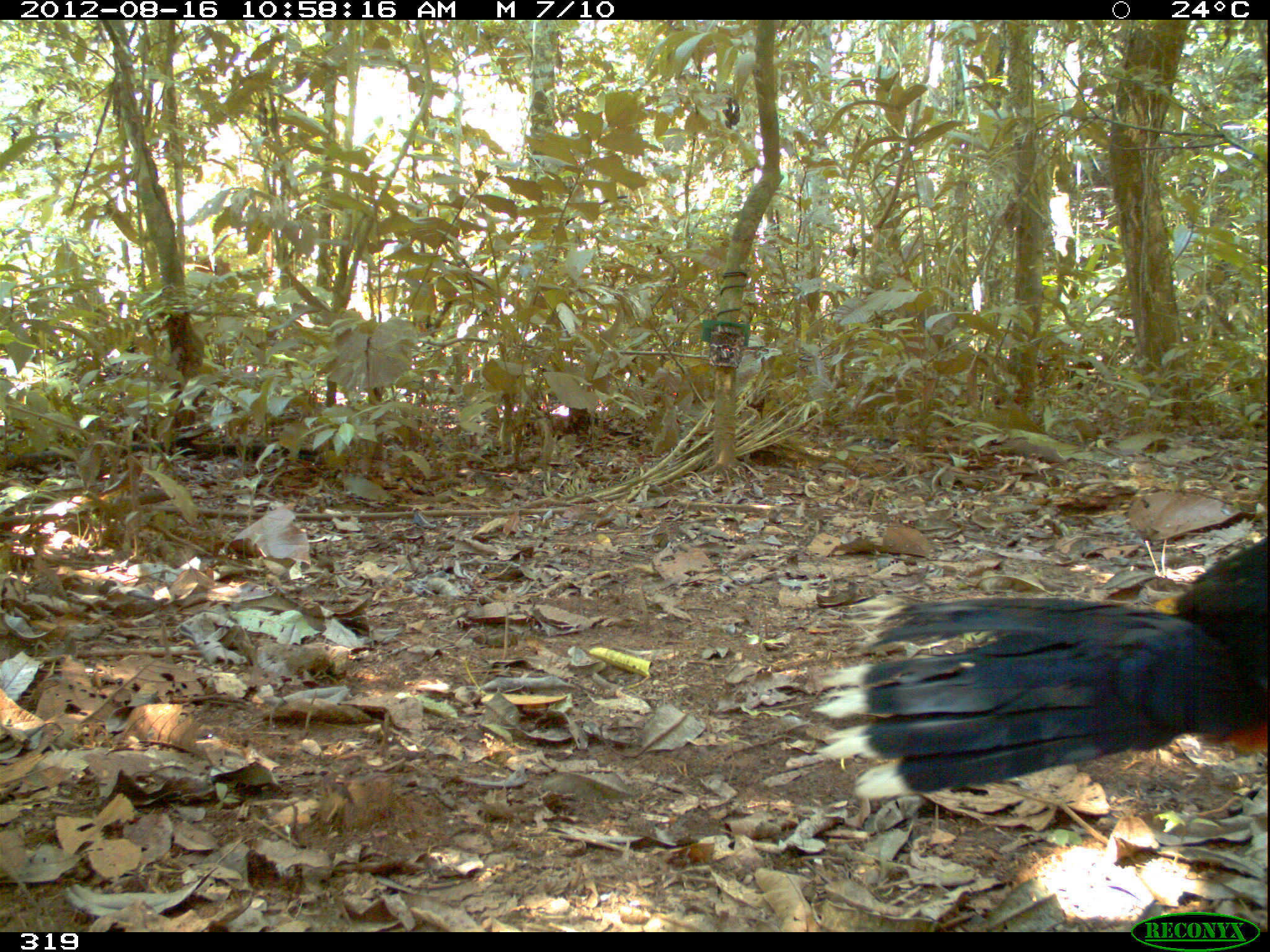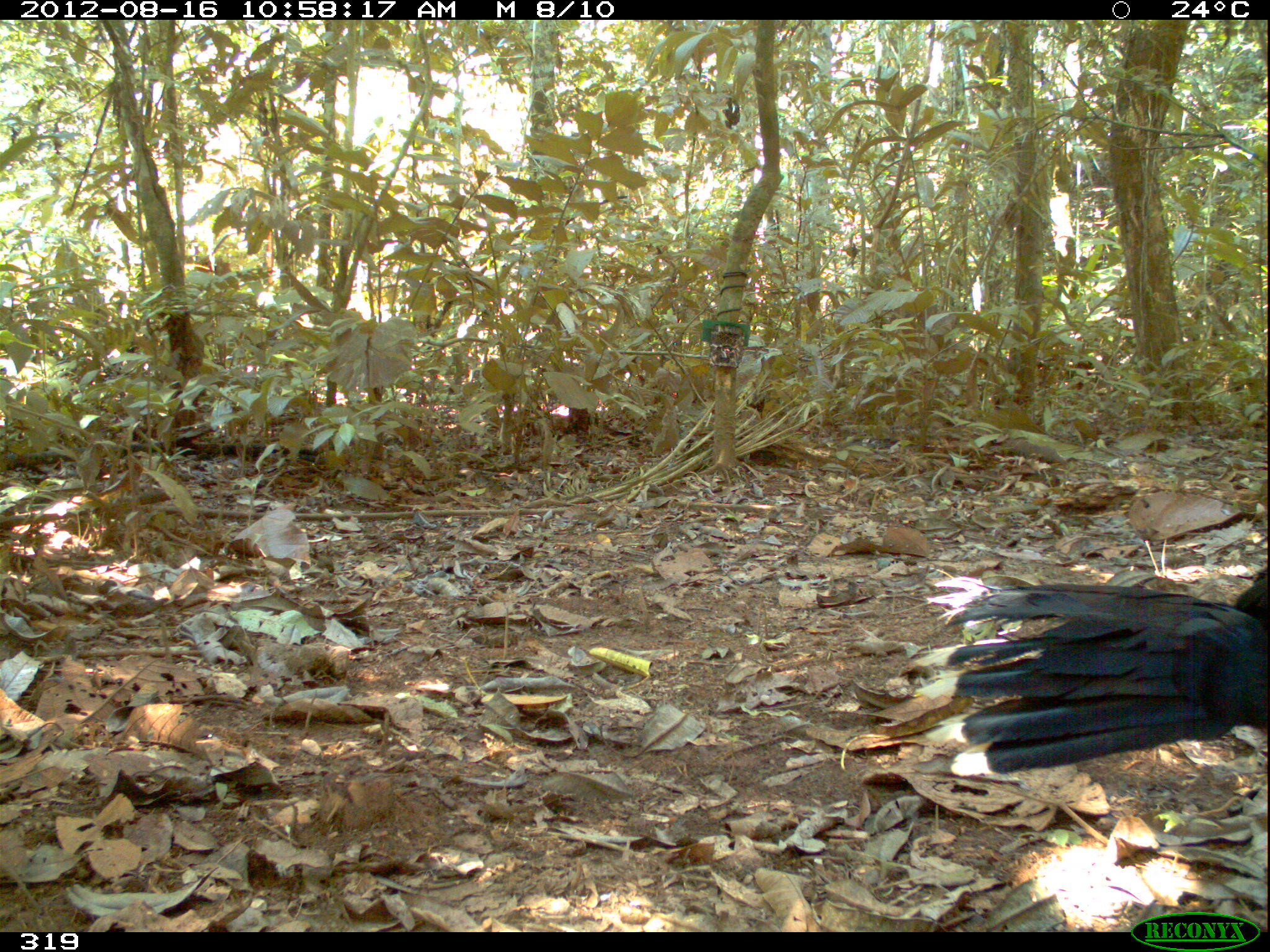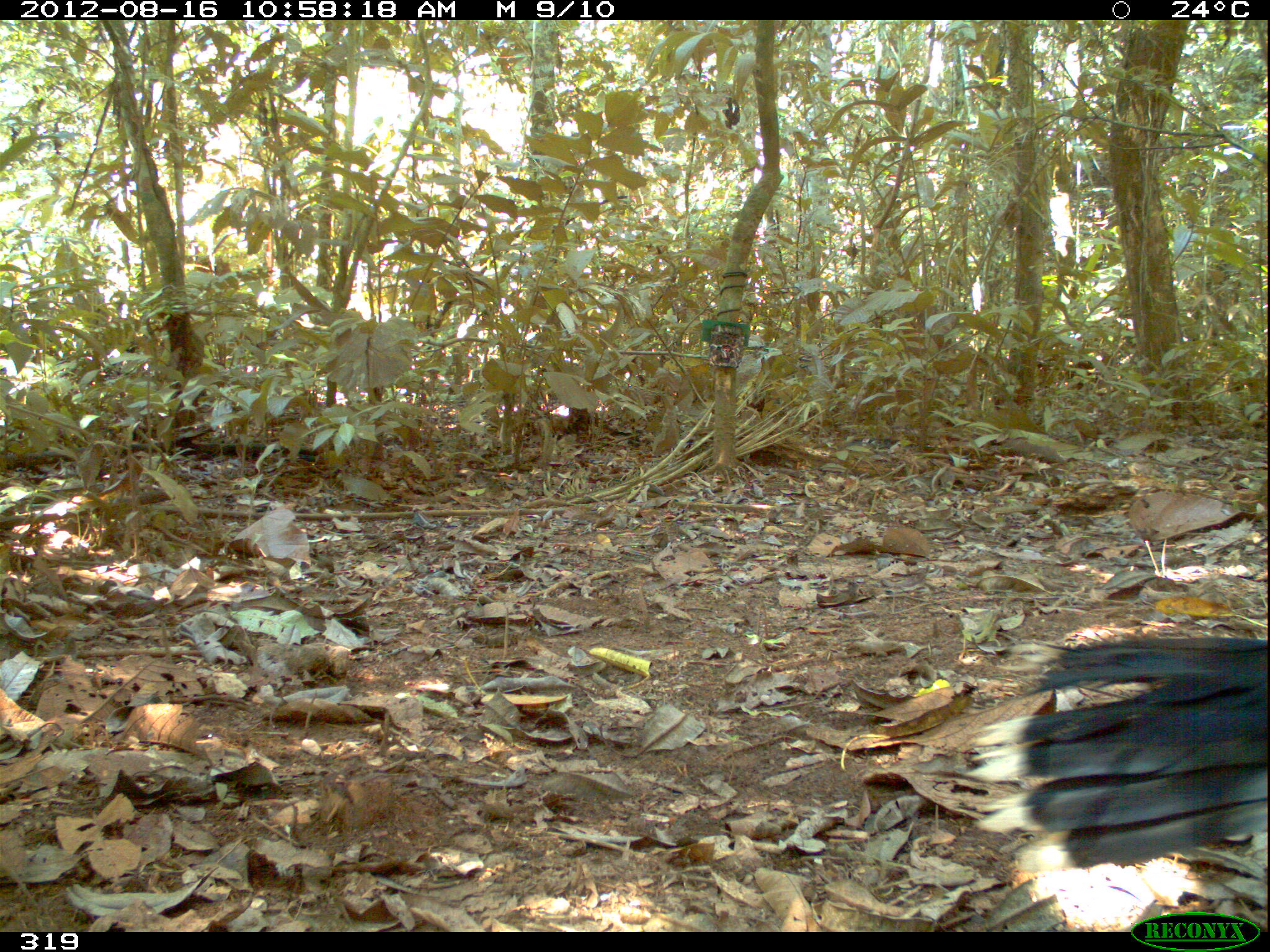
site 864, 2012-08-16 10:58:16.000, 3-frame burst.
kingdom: Animalia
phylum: Chordata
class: Aves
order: Galliformes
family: Cracidae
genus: Mitu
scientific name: Mitu tuberosum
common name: razor-billed curassow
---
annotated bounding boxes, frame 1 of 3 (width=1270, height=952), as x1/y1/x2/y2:
mitu tuberosum: 810/534/1269/804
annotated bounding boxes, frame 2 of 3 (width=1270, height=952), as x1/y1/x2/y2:
mitu tuberosum: 915/565/1270/776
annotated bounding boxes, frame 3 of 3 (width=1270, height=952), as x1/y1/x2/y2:
mitu tuberosum: 967/626/1270/877